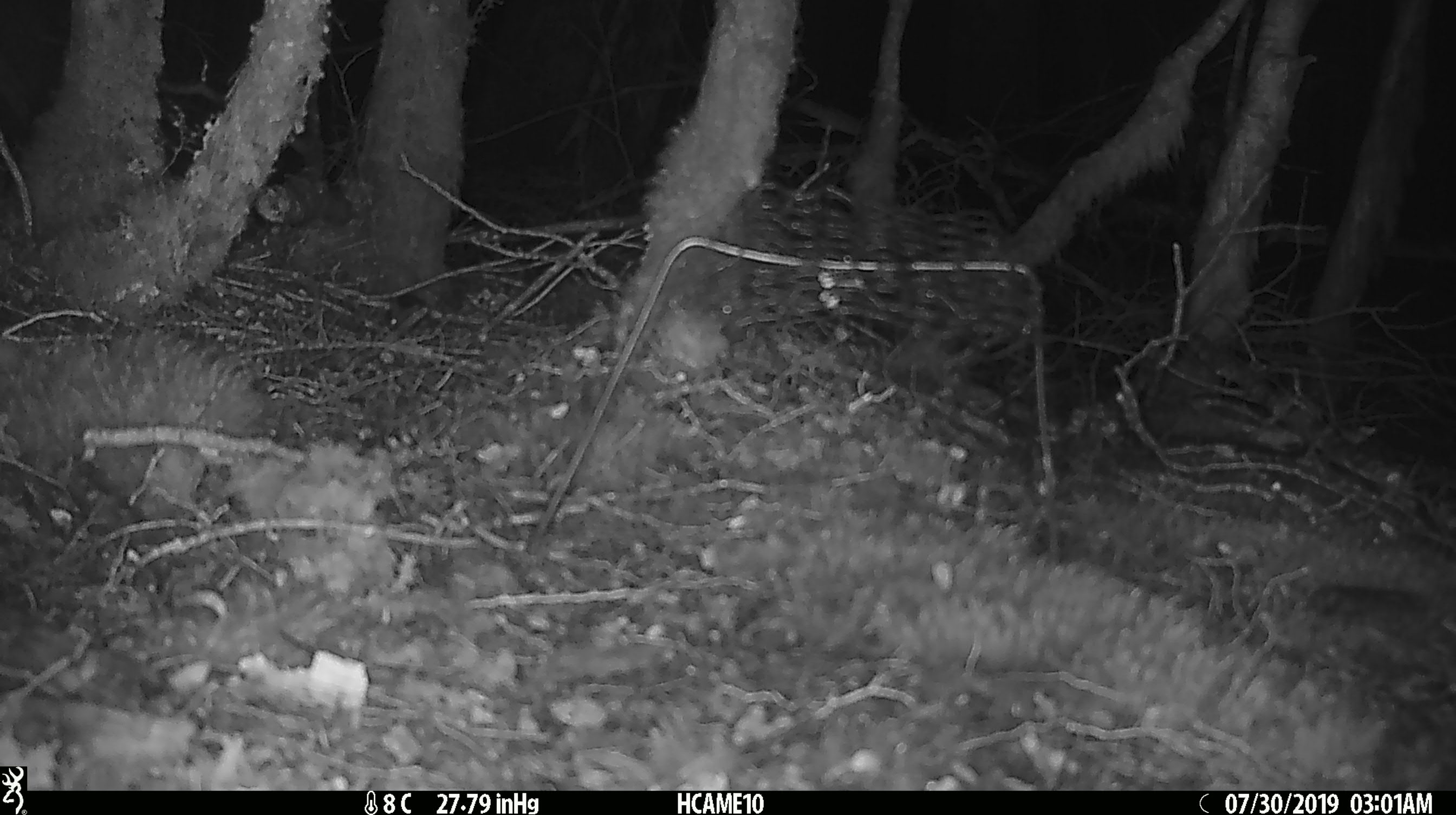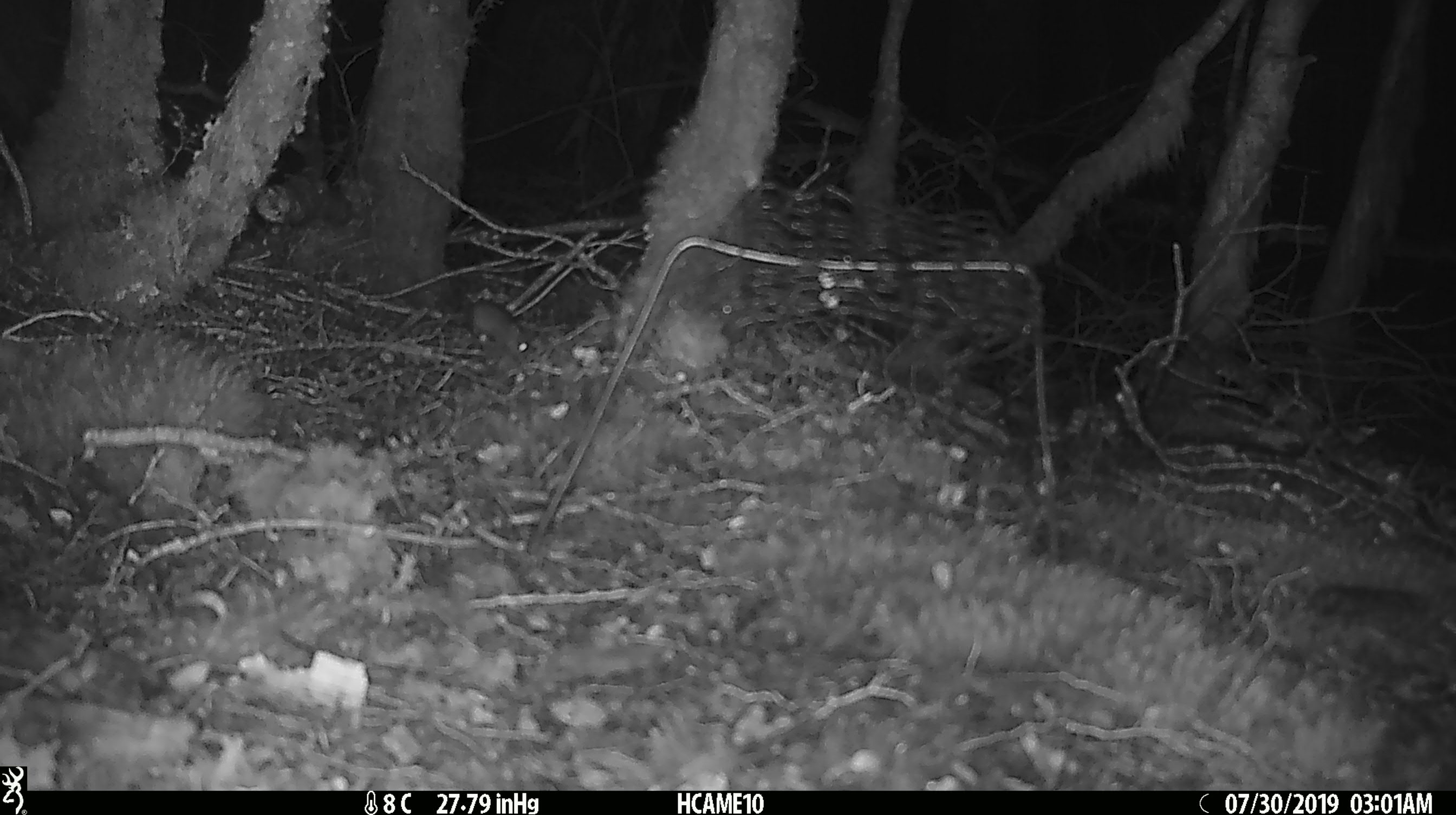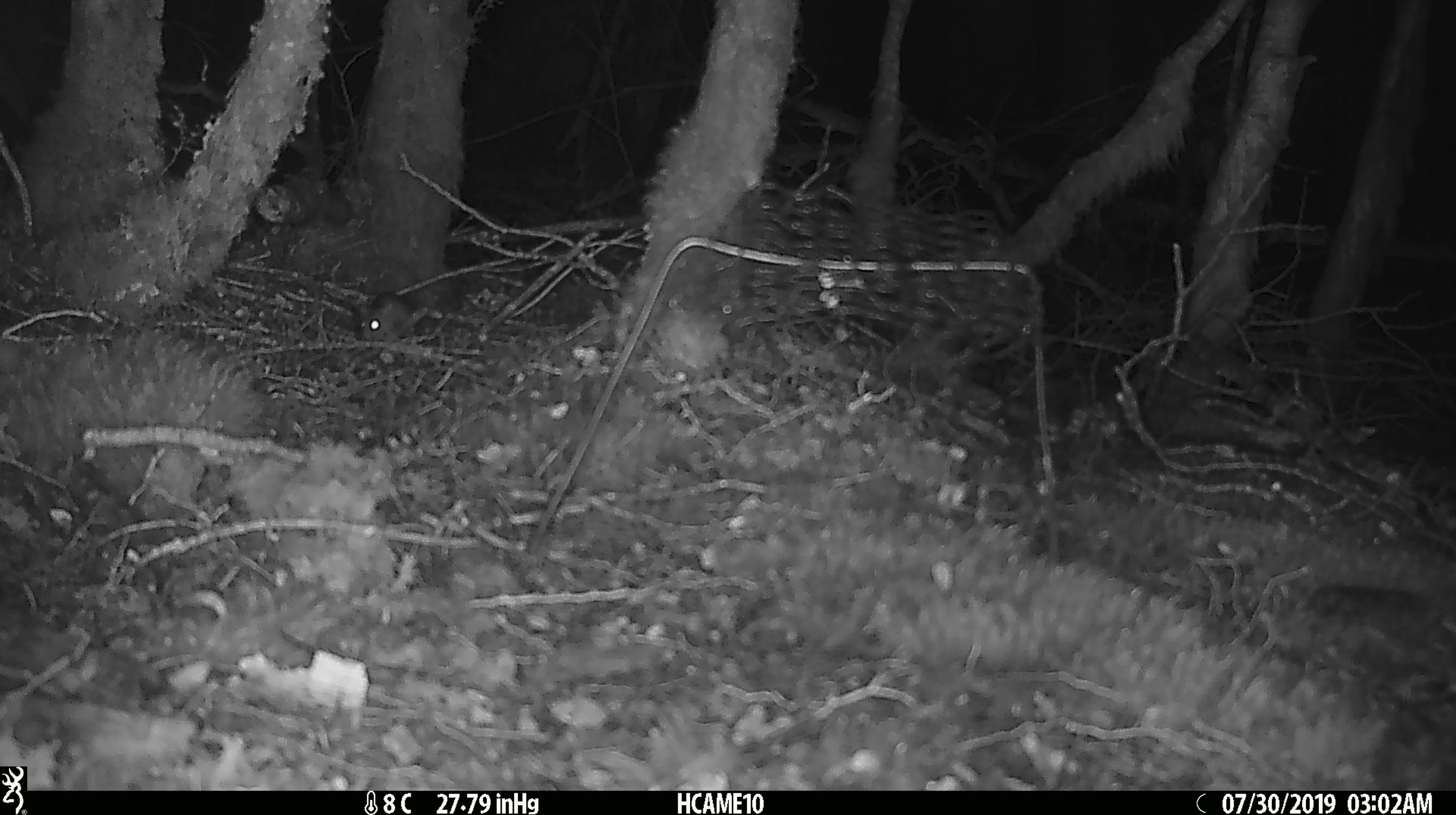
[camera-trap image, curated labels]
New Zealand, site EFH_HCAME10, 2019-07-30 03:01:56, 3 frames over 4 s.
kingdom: Animalia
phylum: Chordata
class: Mammalia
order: Rodentia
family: Muridae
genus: Mus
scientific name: Mus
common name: mouse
Mouse (Mus).